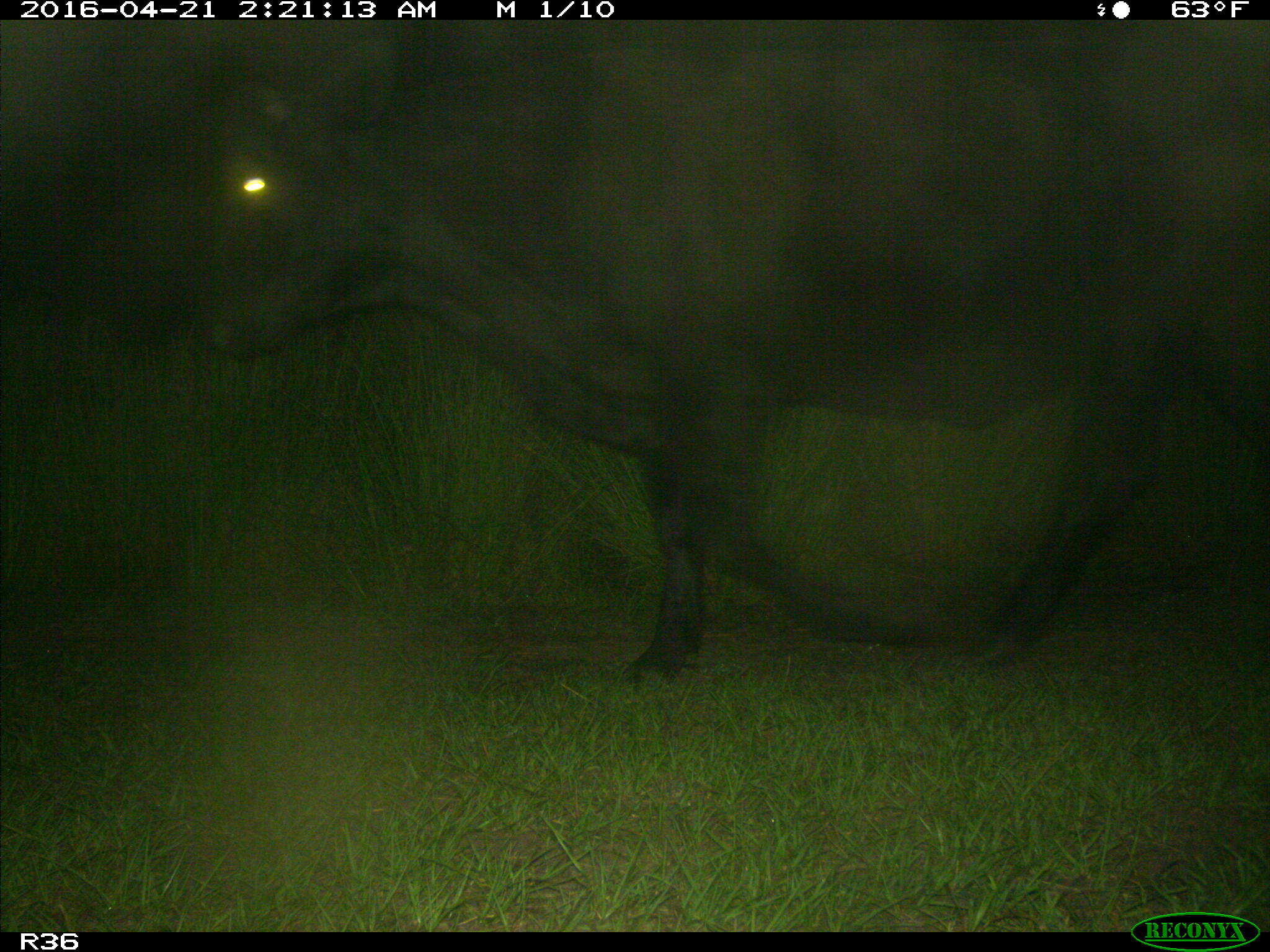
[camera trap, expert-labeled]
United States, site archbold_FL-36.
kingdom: Animalia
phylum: Chordata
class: Mammalia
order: Artiodactyla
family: Bovidae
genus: Bos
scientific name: Bos taurus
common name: domestic cow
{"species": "Bos taurus (domestic cow)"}